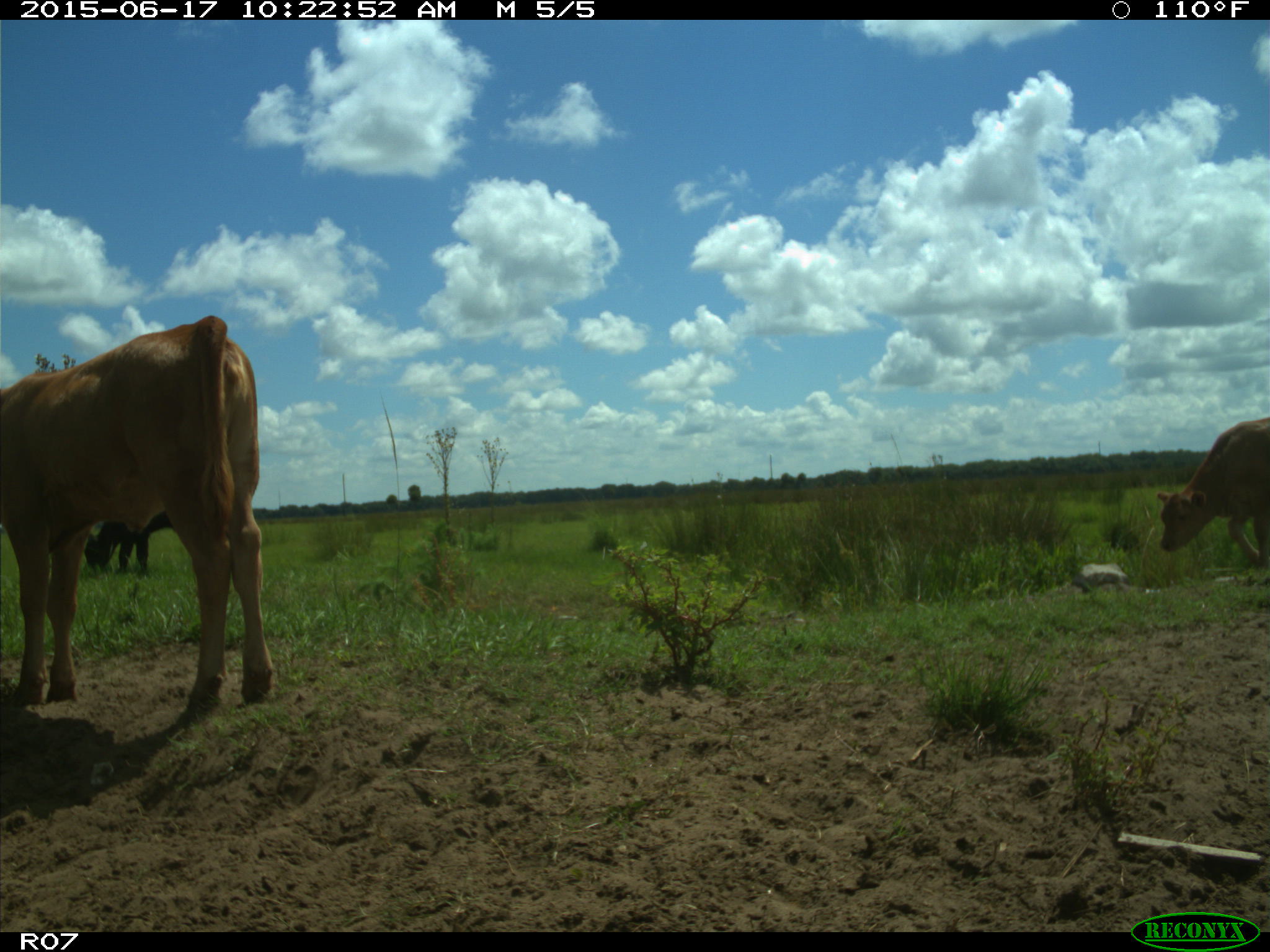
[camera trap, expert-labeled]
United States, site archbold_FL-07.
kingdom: Animalia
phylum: Chordata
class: Mammalia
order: Artiodactyla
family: Bovidae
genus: Bos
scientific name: Bos taurus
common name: domestic cow